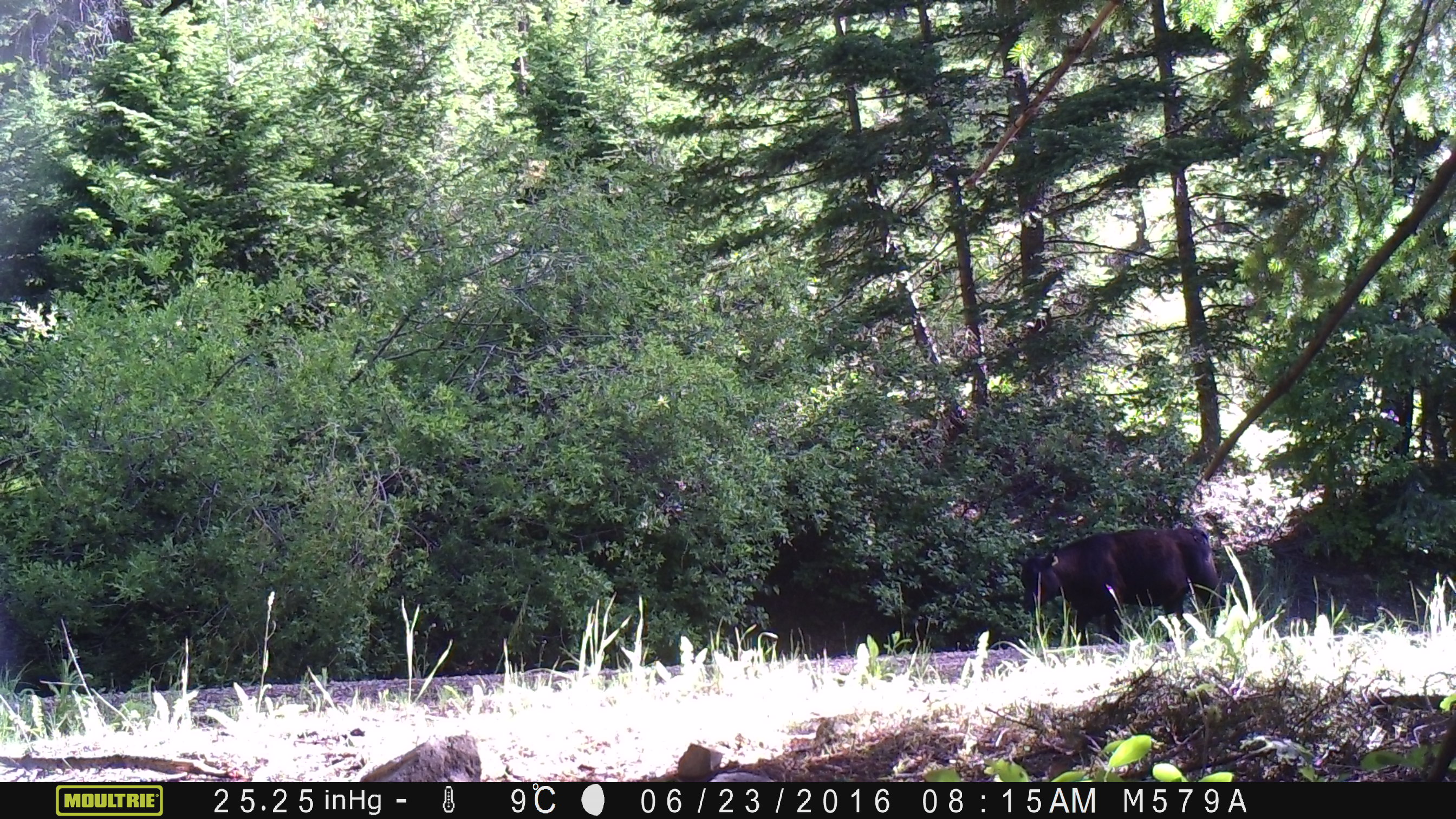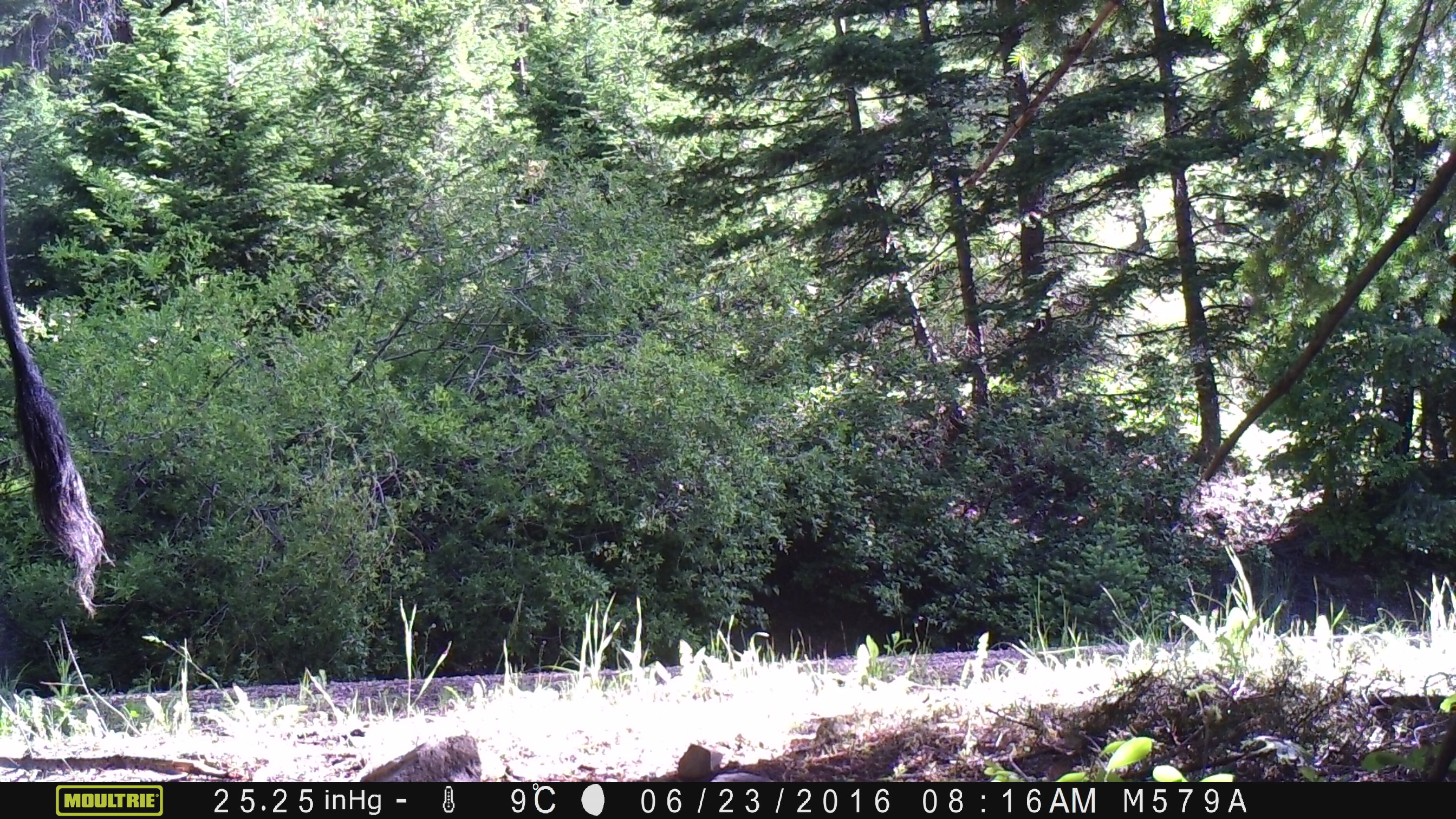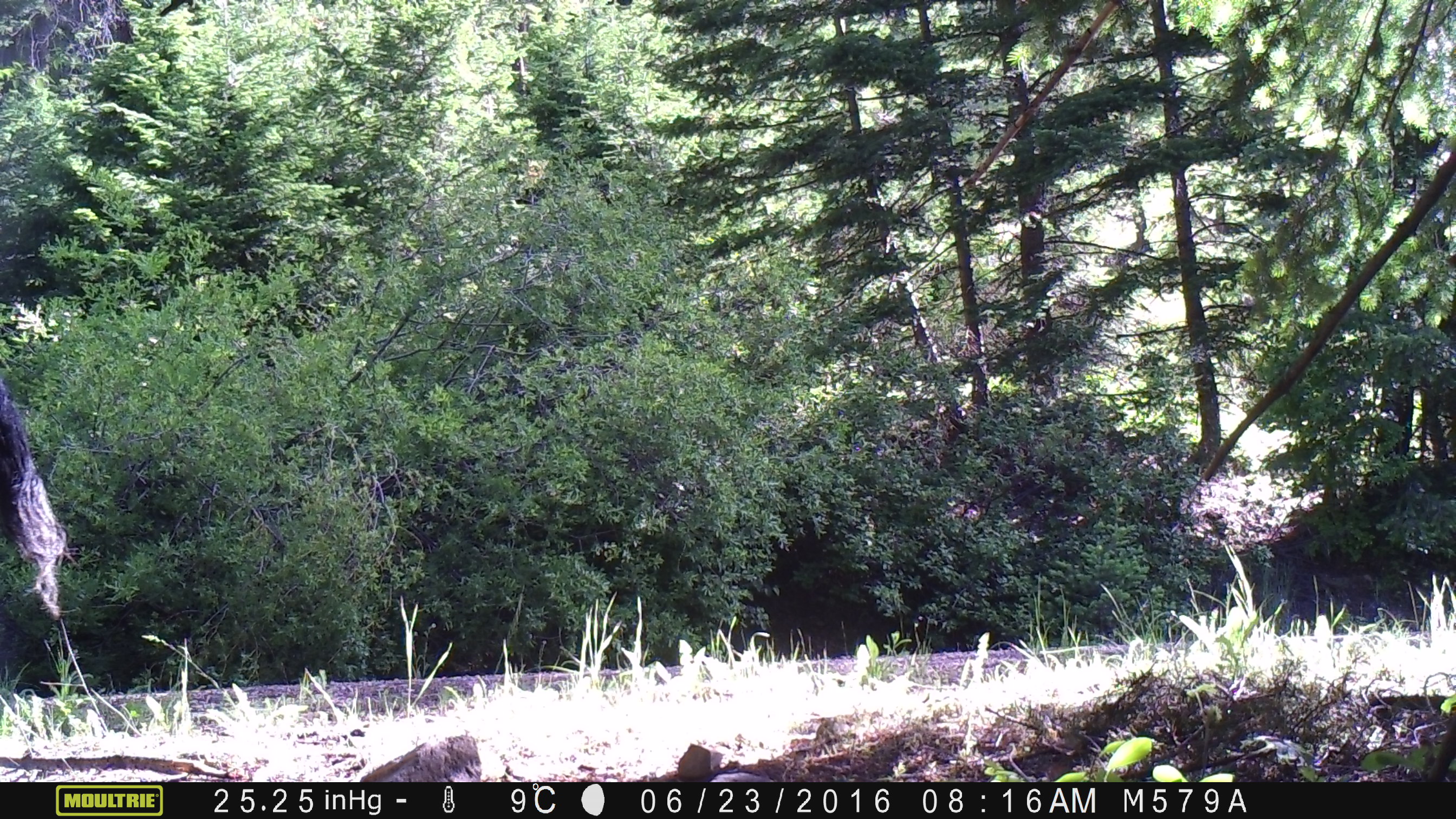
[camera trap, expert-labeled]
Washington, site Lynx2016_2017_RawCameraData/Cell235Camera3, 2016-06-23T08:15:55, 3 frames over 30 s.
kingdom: Animalia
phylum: Chordata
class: Mammalia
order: Artiodactyla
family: Bovidae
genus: Bos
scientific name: Bos taurus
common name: domestic cattle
Domestic cattle (Bos taurus). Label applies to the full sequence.